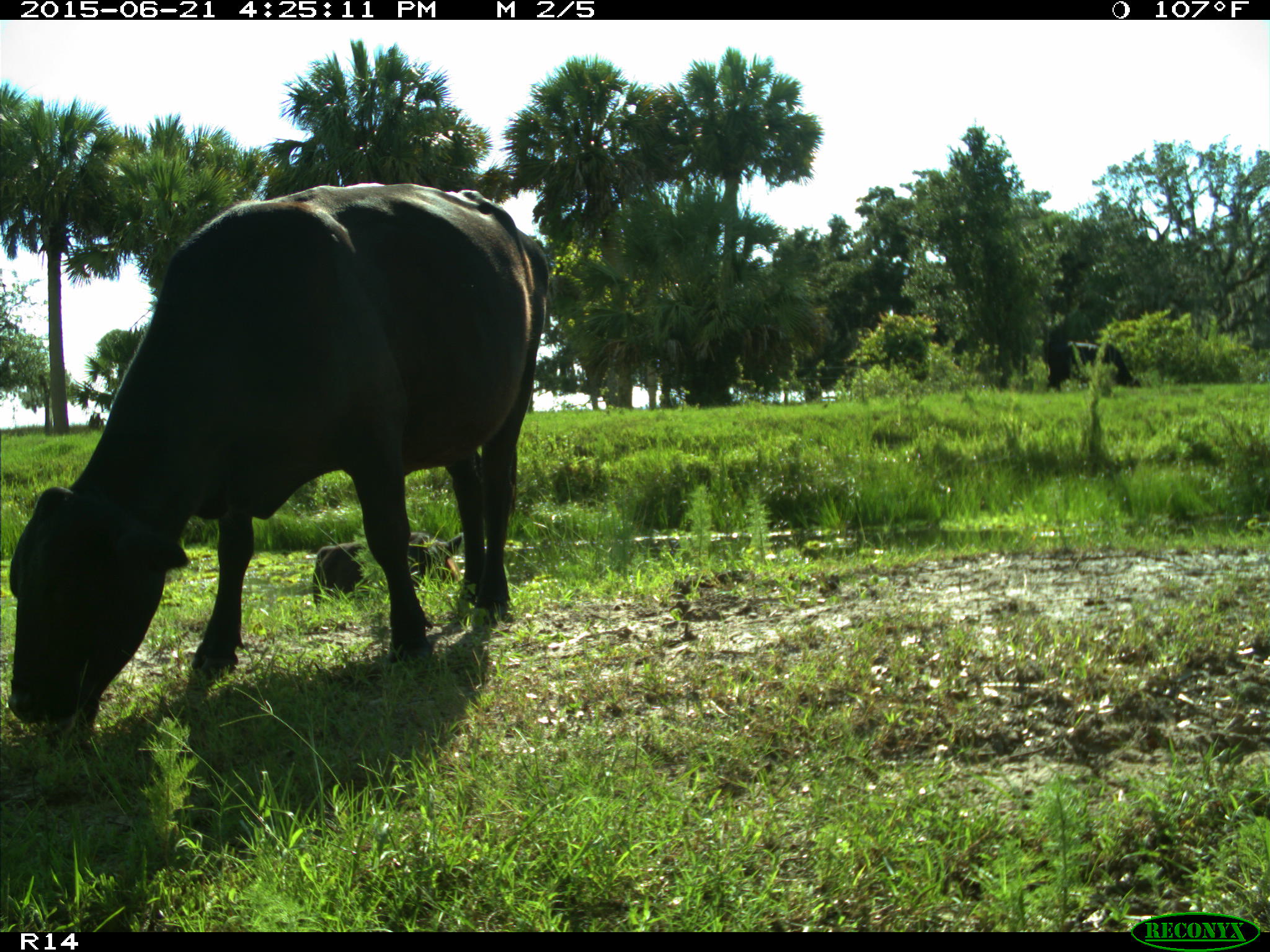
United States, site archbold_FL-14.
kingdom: Animalia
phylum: Chordata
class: Mammalia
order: Artiodactyla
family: Bovidae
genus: Bos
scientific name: Bos taurus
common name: domestic cow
Bos taurus (domestic cow).